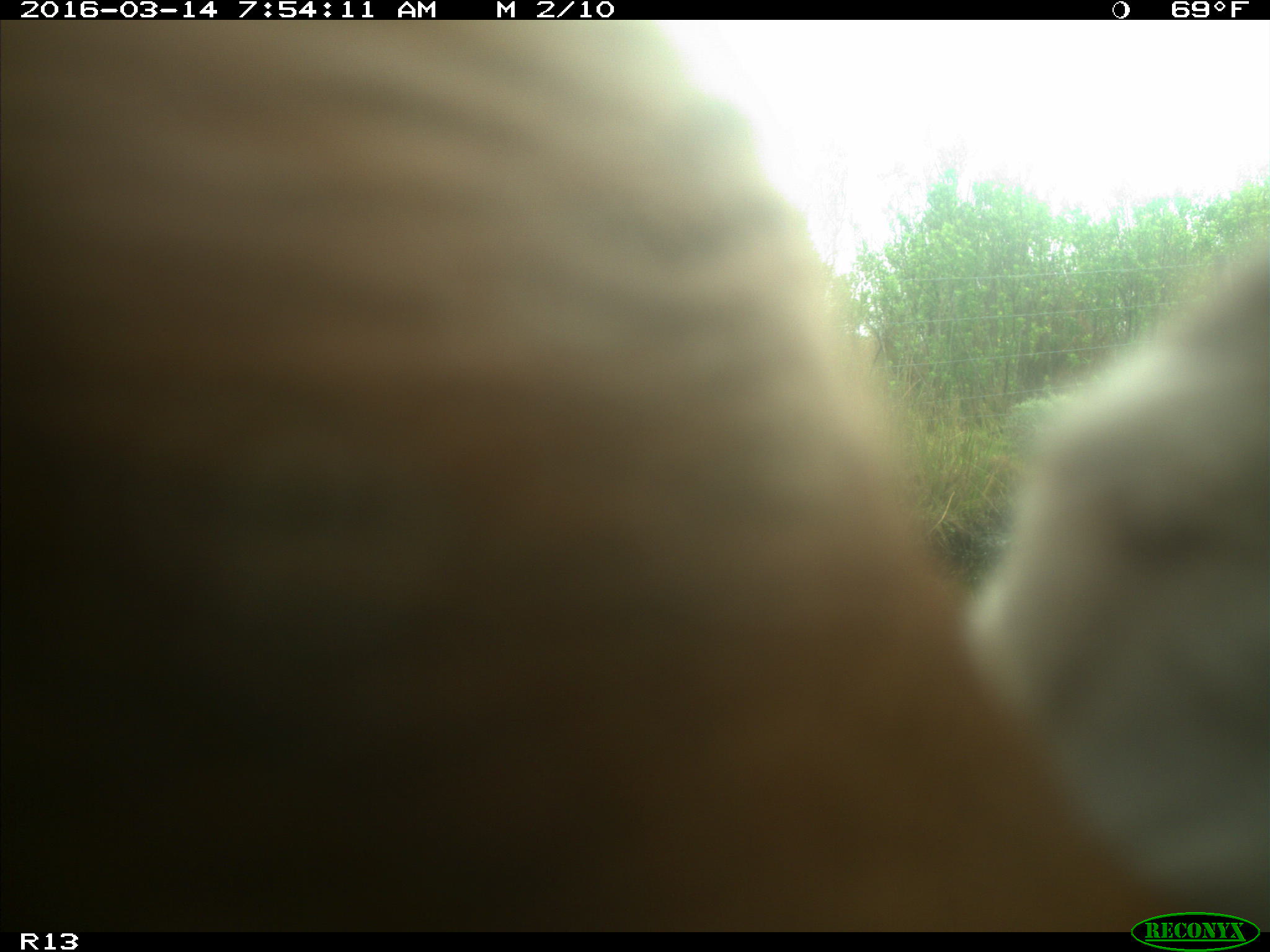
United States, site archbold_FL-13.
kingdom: Animalia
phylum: Chordata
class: Mammalia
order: Artiodactyla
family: Bovidae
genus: Bos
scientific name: Bos taurus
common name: domestic cow